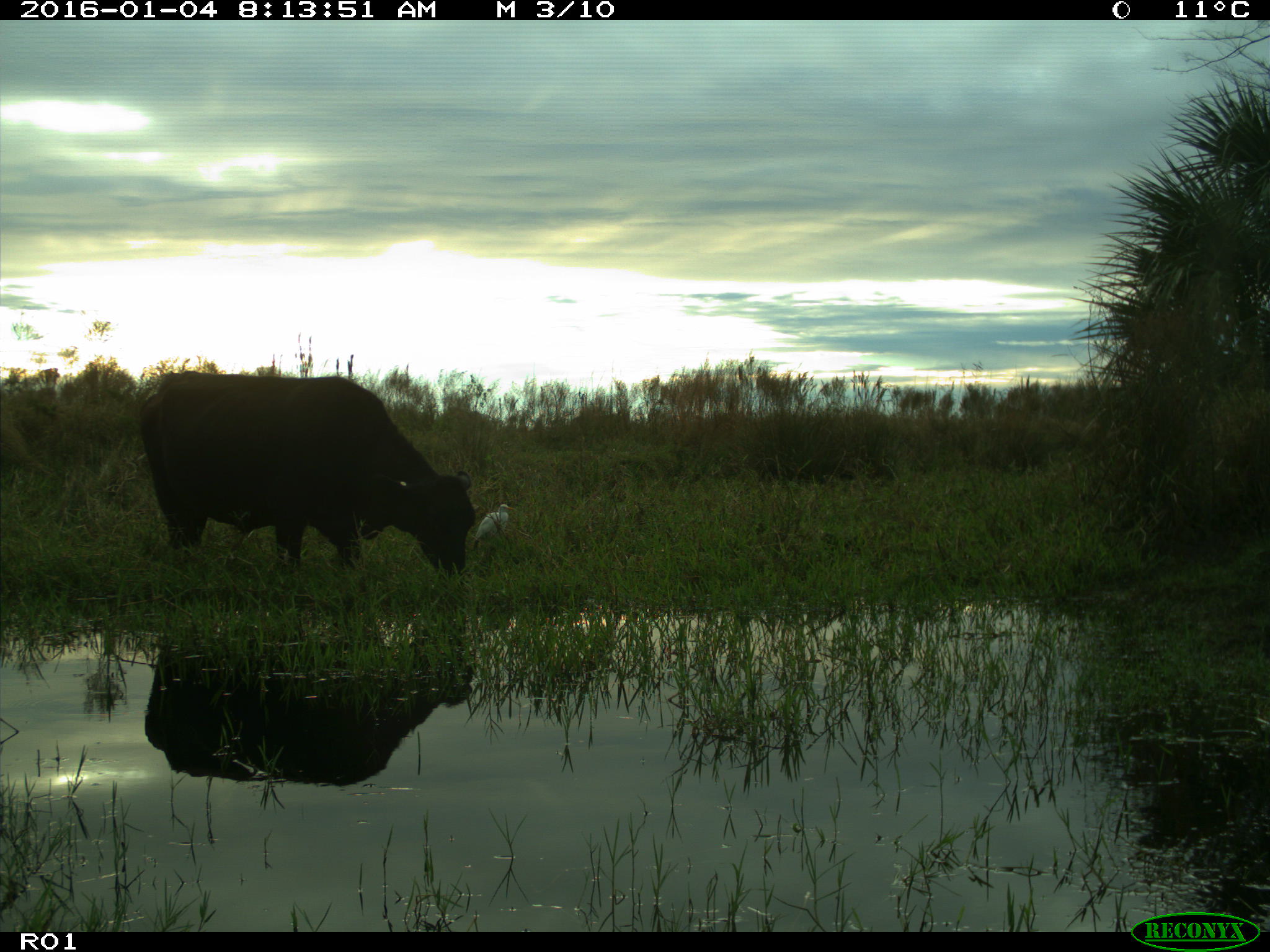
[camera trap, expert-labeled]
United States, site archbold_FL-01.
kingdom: Animalia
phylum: Chordata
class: Mammalia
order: Artiodactyla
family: Bovidae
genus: Bos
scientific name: Bos taurus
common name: domestic cow